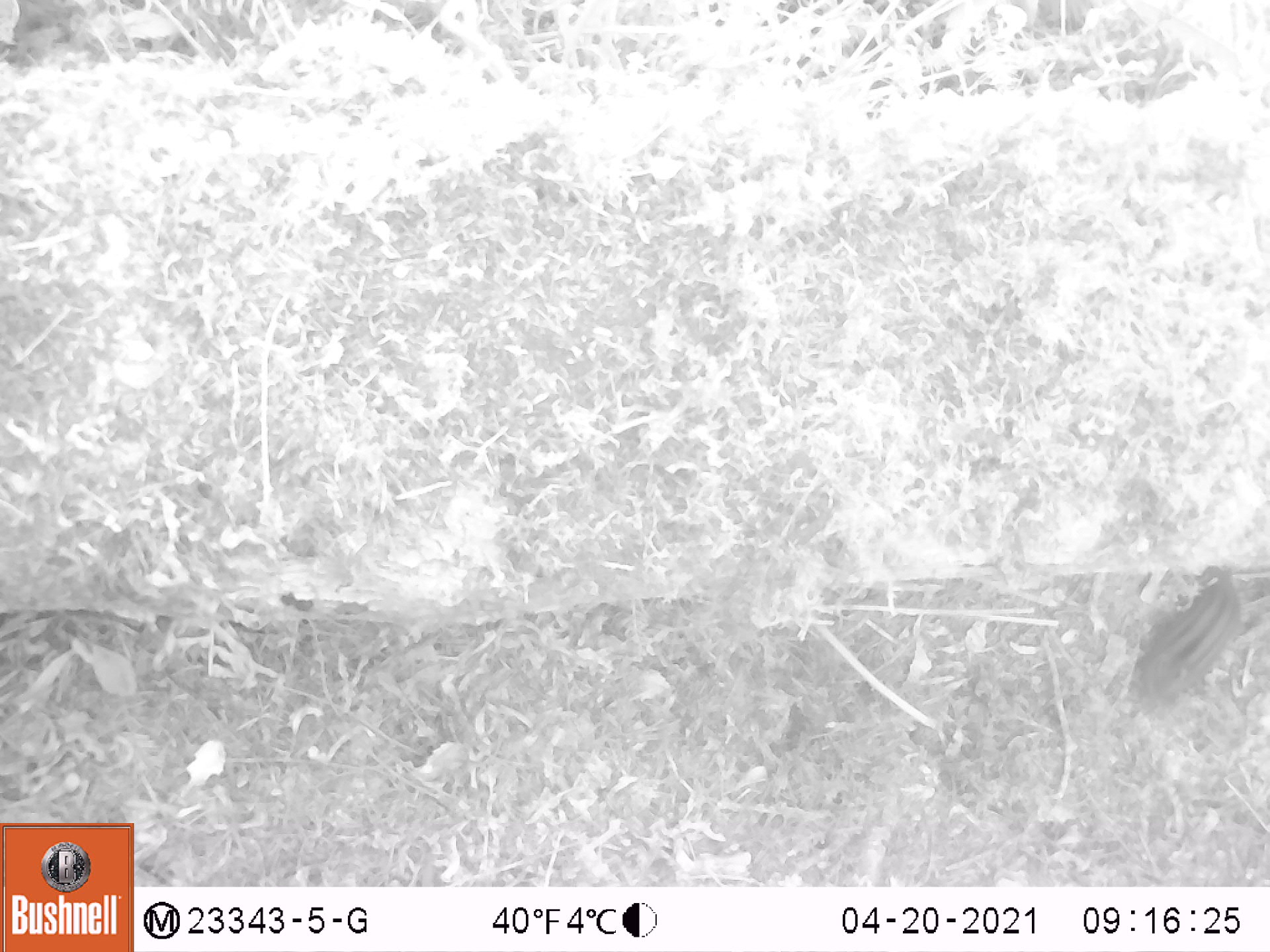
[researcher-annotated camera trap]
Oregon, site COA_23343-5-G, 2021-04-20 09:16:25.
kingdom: Animalia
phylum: Chordata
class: Mammalia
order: Rodentia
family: Sciuridae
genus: Neotamias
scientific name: Neotamias townsendii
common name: townsend's chipmunk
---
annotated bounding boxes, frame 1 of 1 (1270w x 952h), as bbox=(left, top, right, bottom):
townsend's chipmunk: bbox=(1110, 561, 1269, 734)